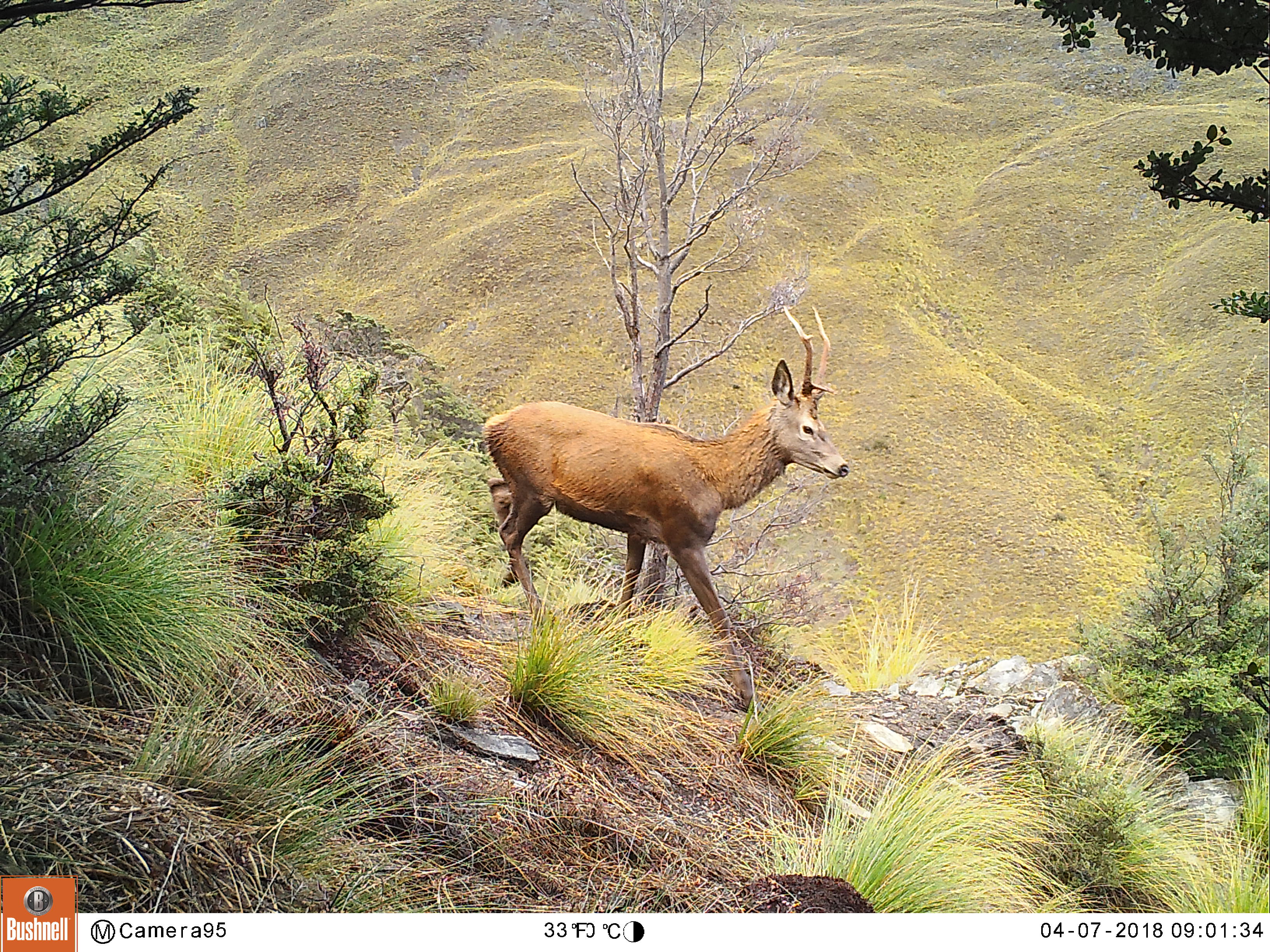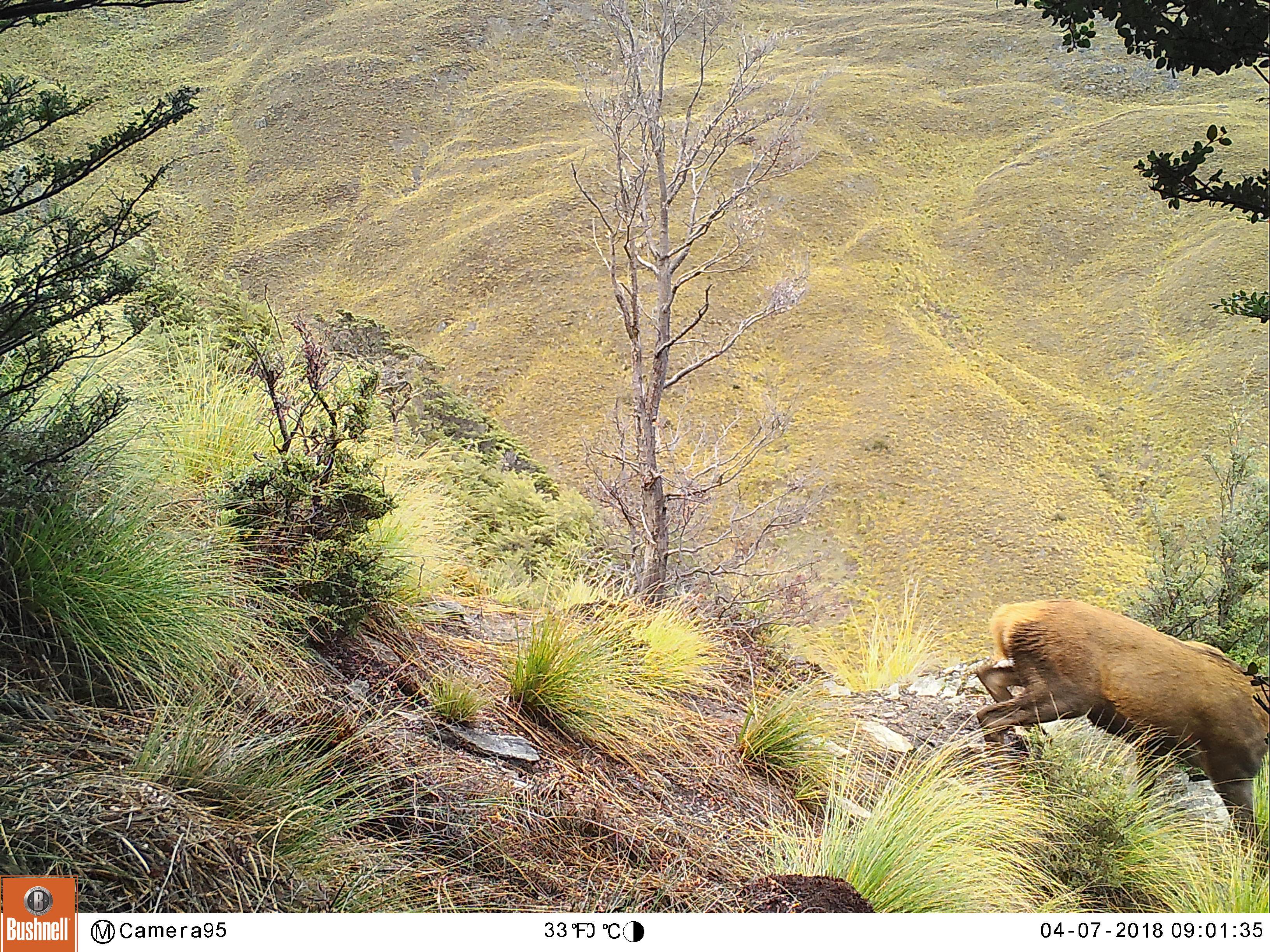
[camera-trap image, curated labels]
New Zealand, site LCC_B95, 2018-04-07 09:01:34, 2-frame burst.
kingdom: Animalia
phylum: Chordata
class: Mammalia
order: Artiodactyla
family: Cervidae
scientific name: Cervidae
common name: deer